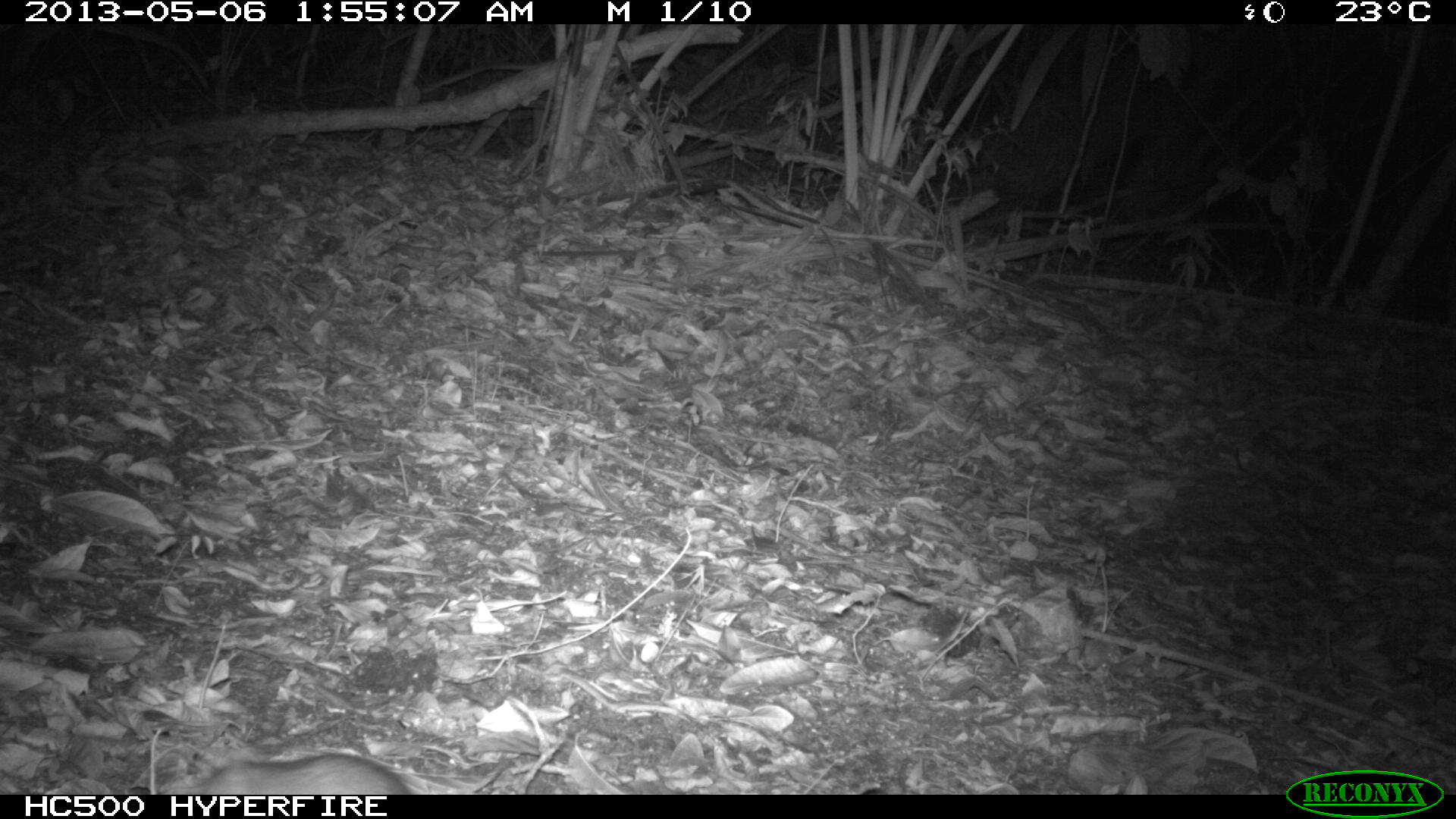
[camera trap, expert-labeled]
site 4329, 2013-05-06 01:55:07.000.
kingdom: Animalia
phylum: Chordata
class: Mammalia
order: Rodentia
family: Muridae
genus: Rattus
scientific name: Rattus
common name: rodent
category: unknown rat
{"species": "unknown rat (rodent) (Rattus)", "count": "1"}